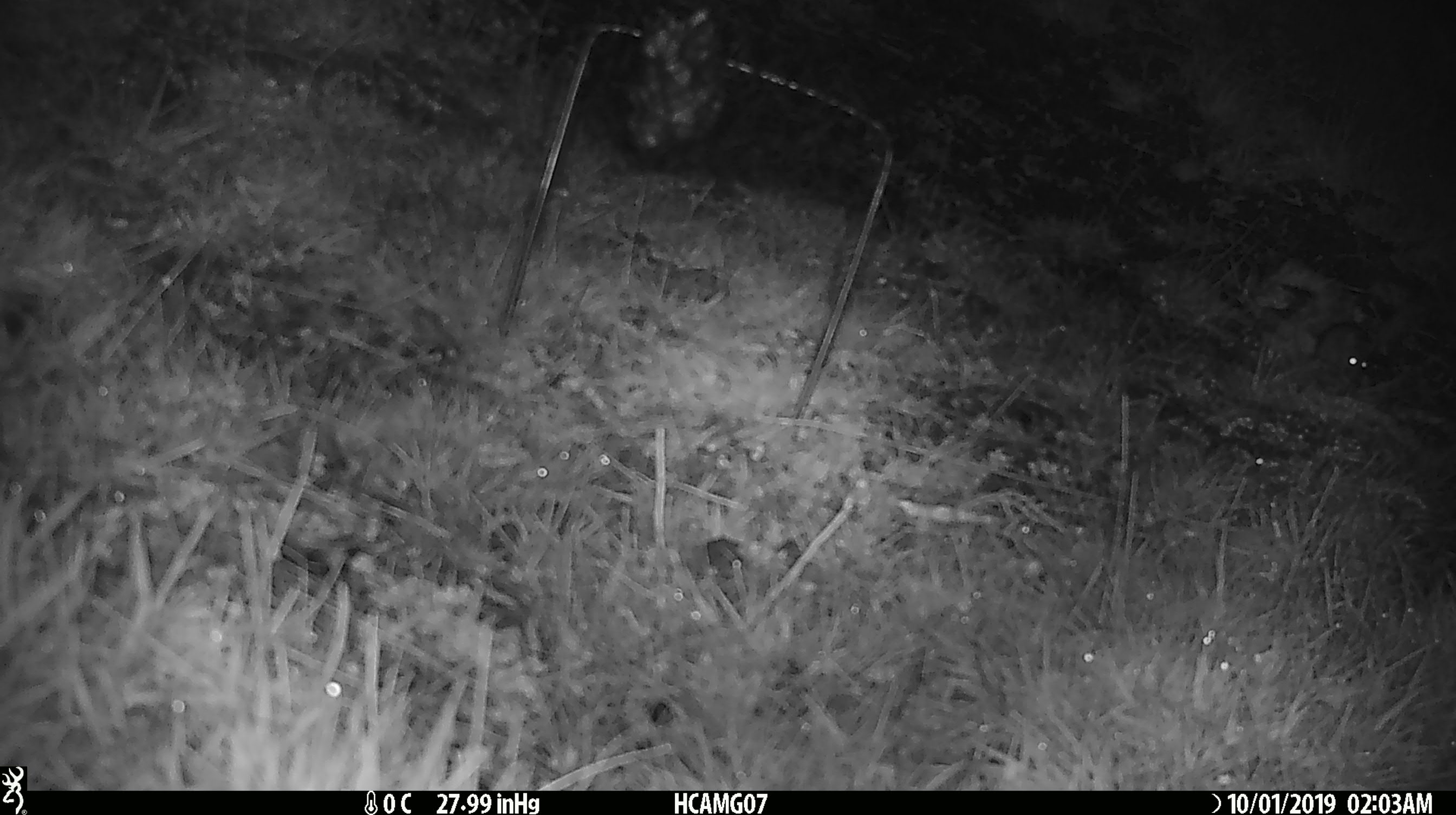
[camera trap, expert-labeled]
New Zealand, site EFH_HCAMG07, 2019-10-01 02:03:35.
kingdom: Animalia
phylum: Chordata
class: Mammalia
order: Rodentia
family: Muridae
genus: Mus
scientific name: Mus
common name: mouse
Mouse (Mus).